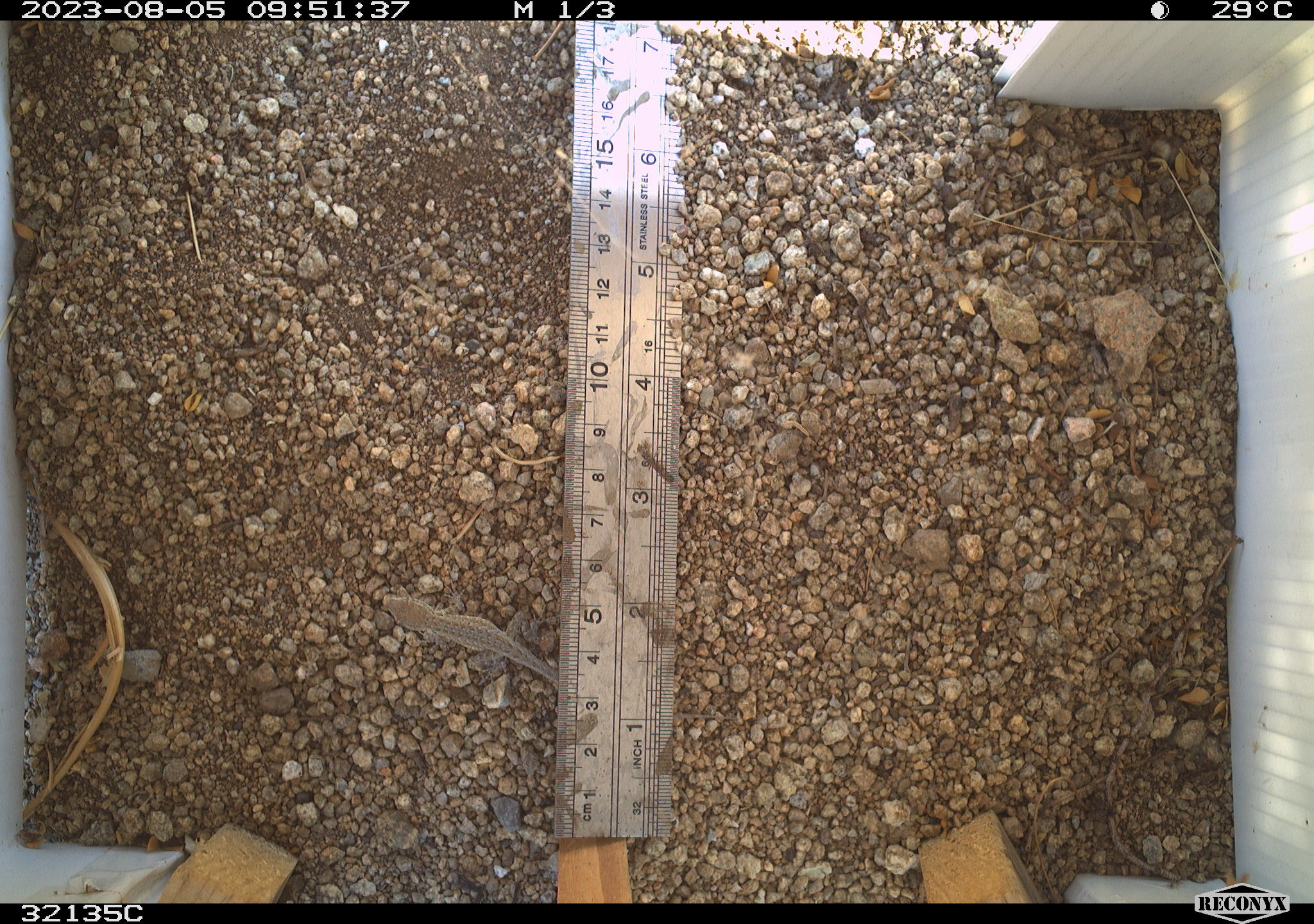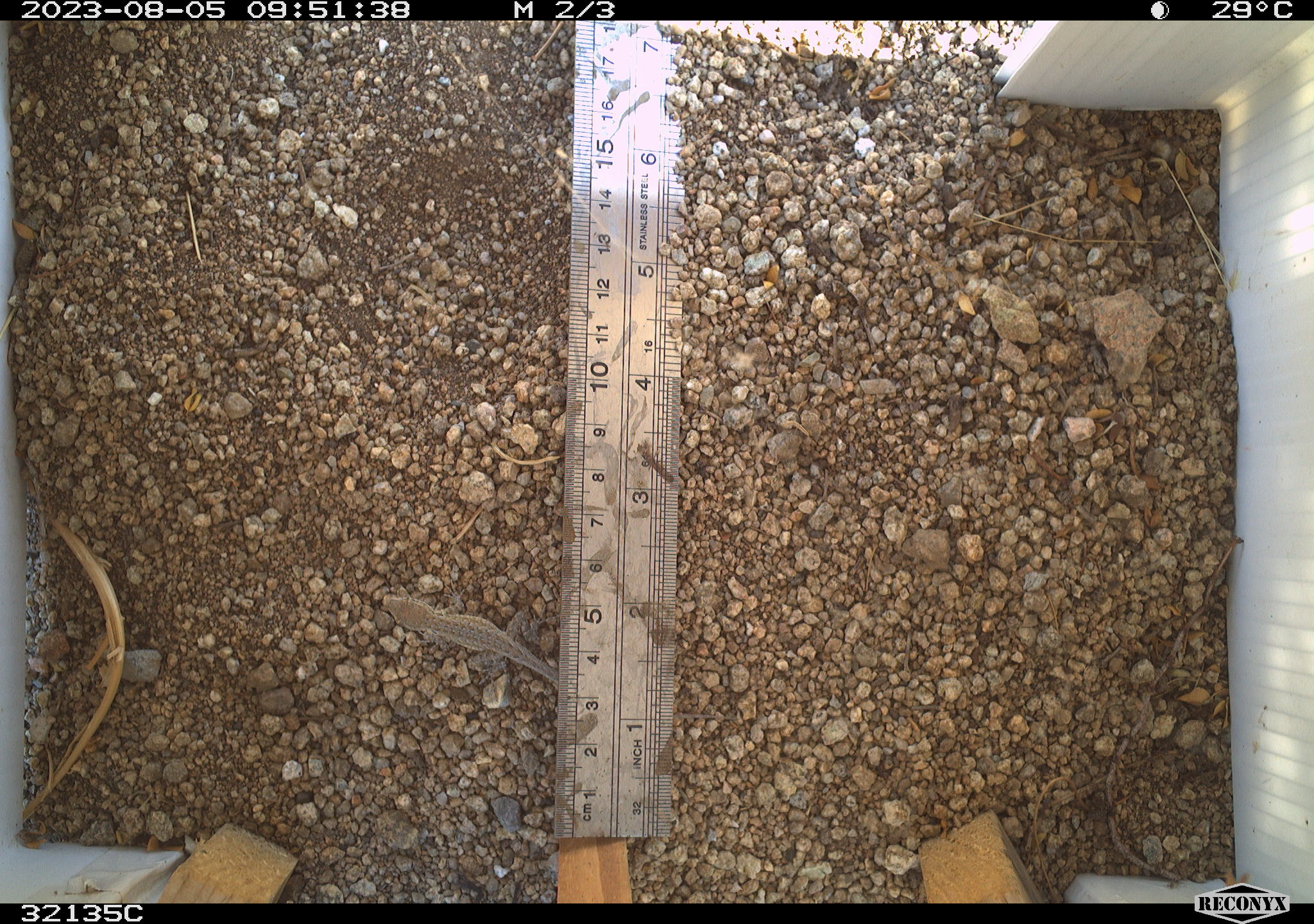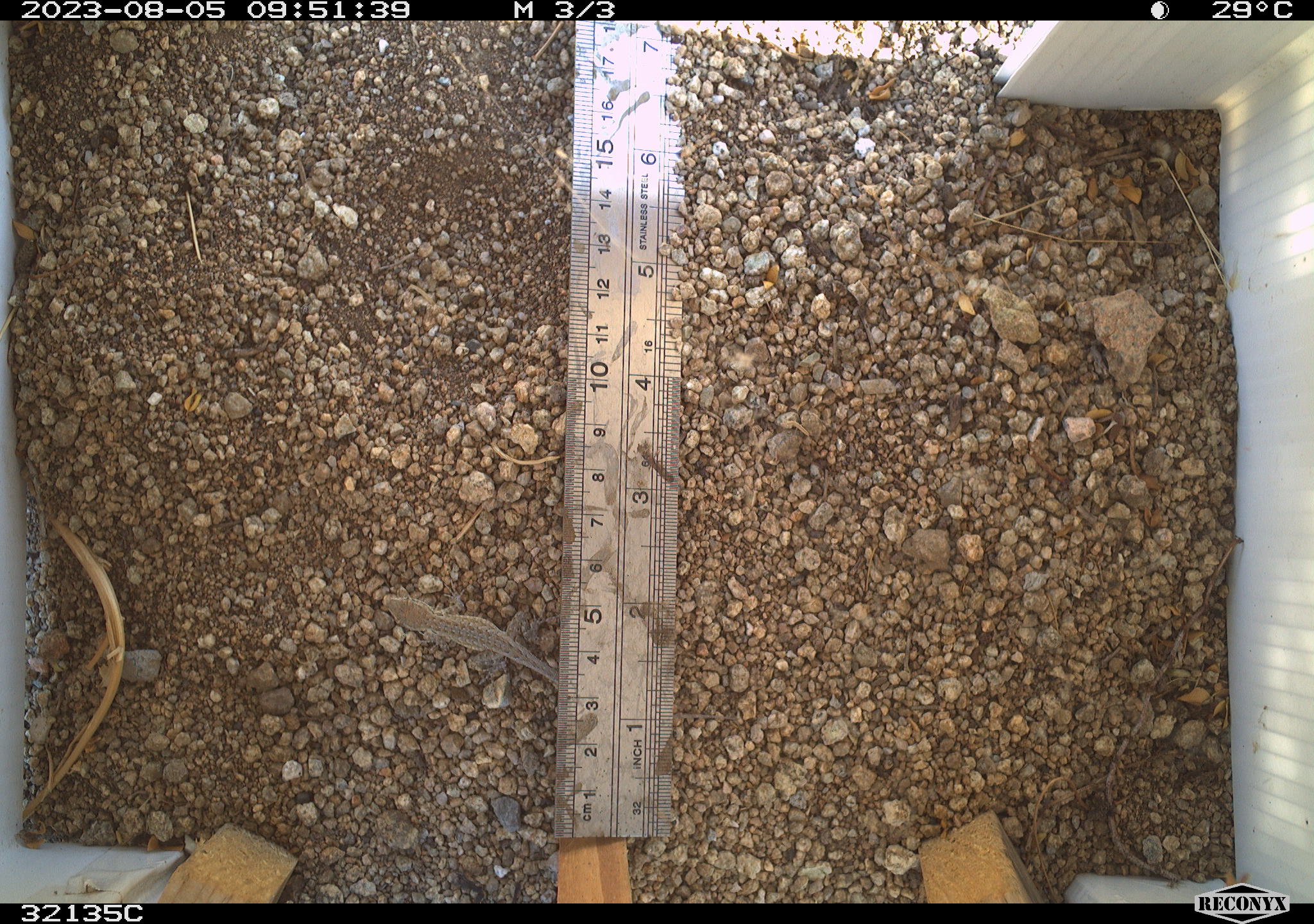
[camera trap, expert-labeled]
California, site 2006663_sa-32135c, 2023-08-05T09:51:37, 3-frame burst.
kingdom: Animalia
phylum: Chordata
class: Reptilia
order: Squamata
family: Phrynosomatidae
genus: Uta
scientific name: Uta stansburiana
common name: common side-blotched lizard